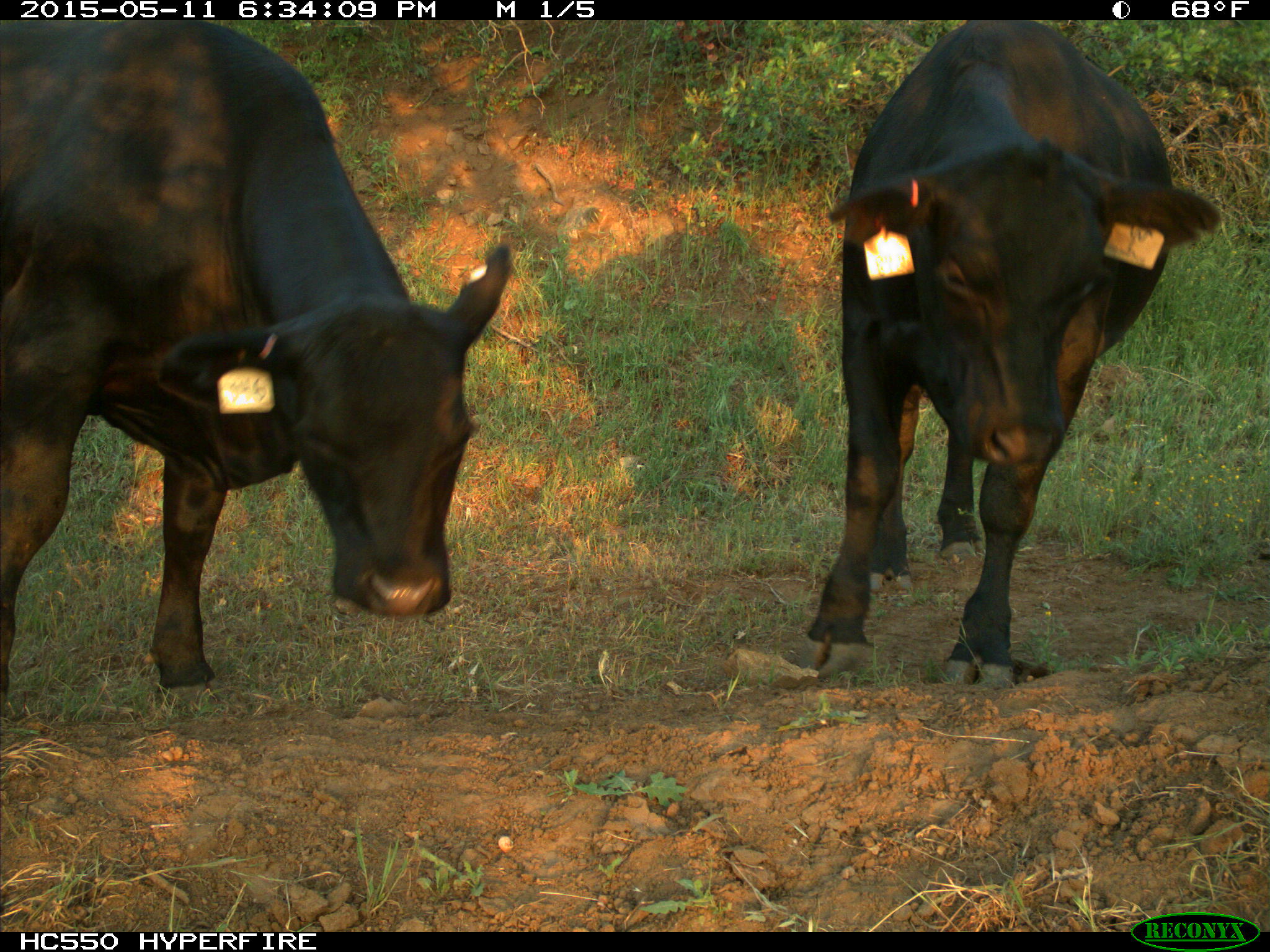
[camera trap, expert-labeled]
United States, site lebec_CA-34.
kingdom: Animalia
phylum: Chordata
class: Mammalia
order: Artiodactyla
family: Bovidae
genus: Bos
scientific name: Bos taurus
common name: domestic cow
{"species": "Bos taurus (domestic cow)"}